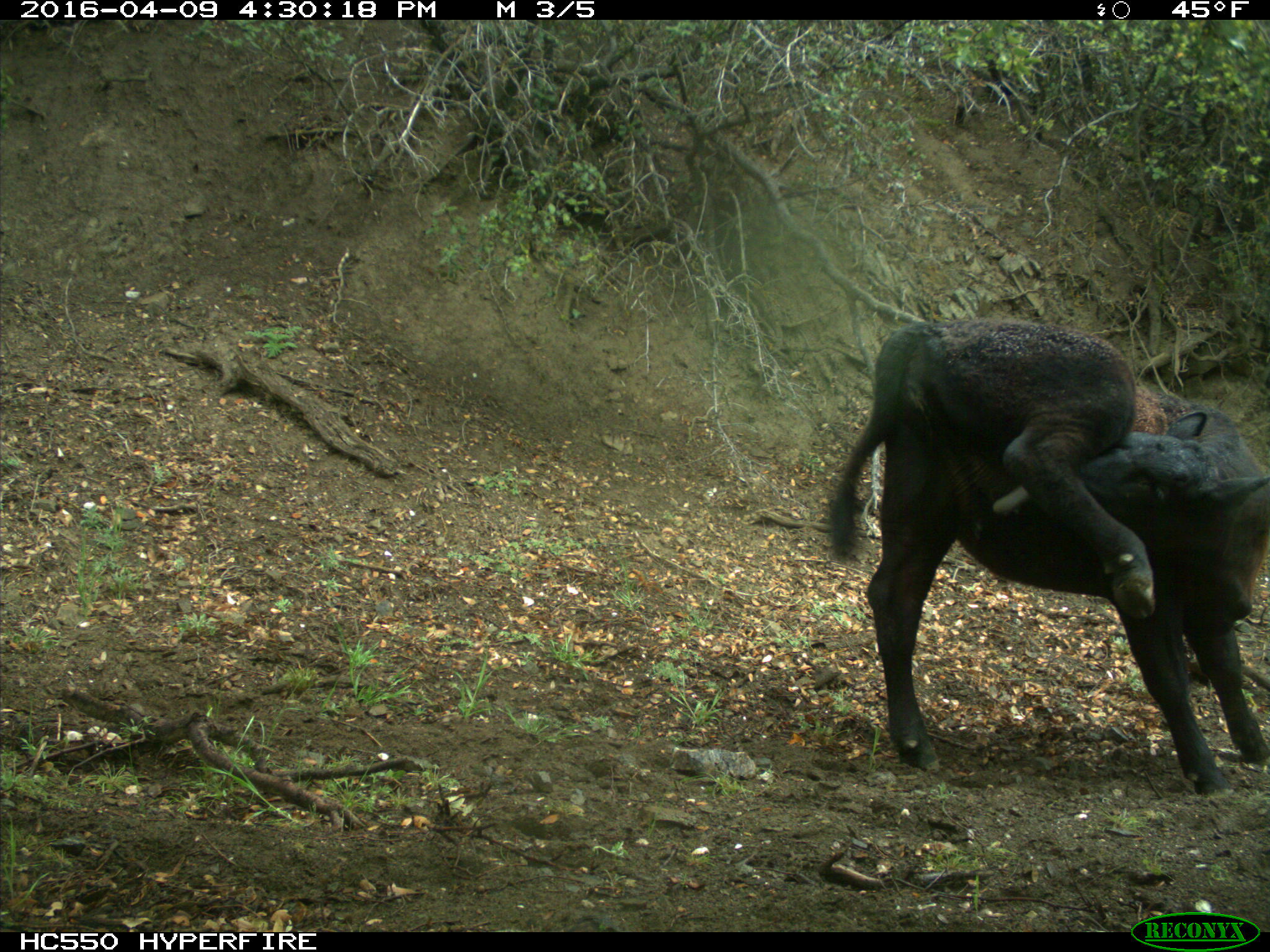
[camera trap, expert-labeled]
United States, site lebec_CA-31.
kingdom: Animalia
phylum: Chordata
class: Mammalia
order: Artiodactyla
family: Bovidae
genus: Bos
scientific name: Bos taurus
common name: domestic cow